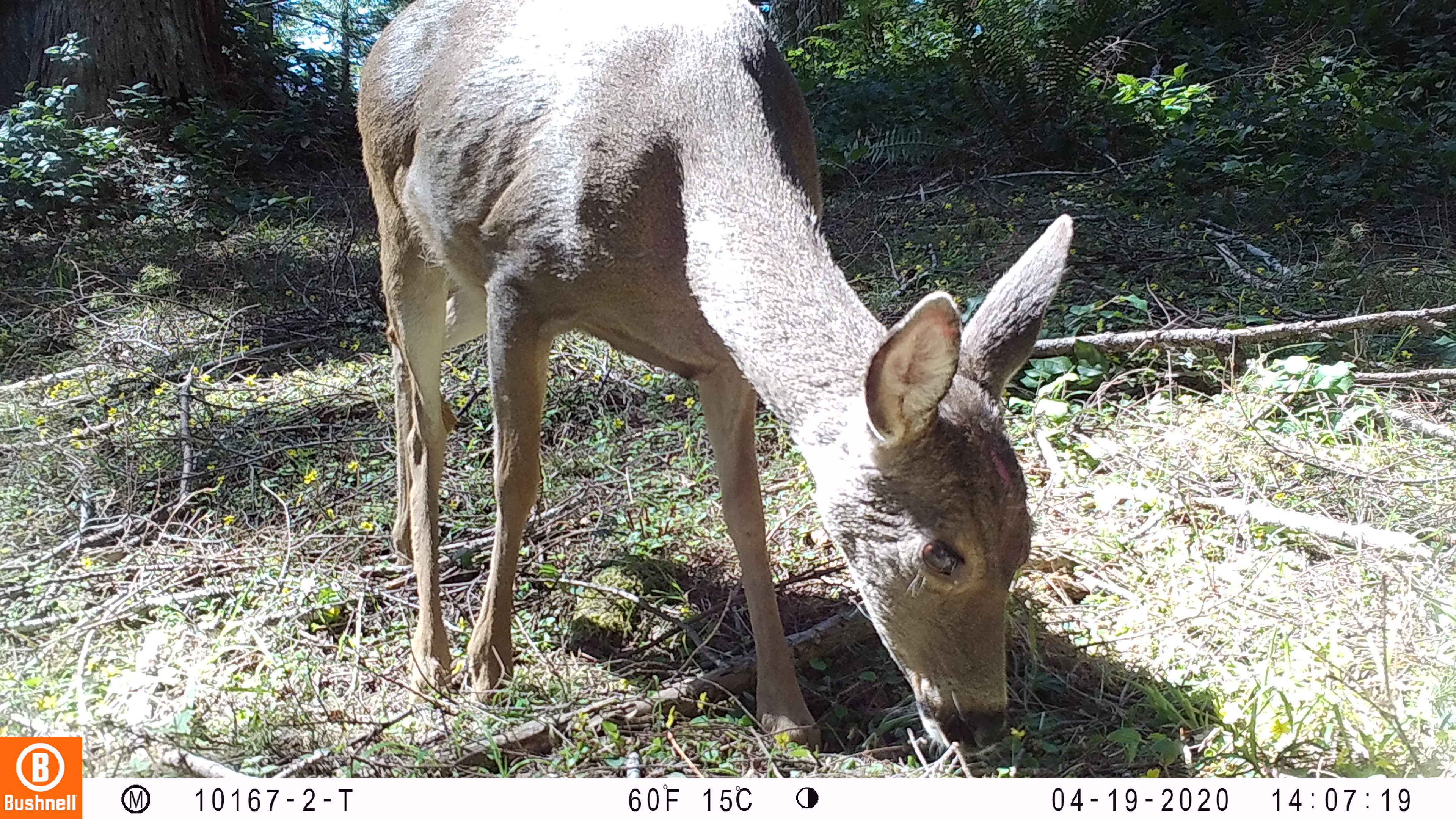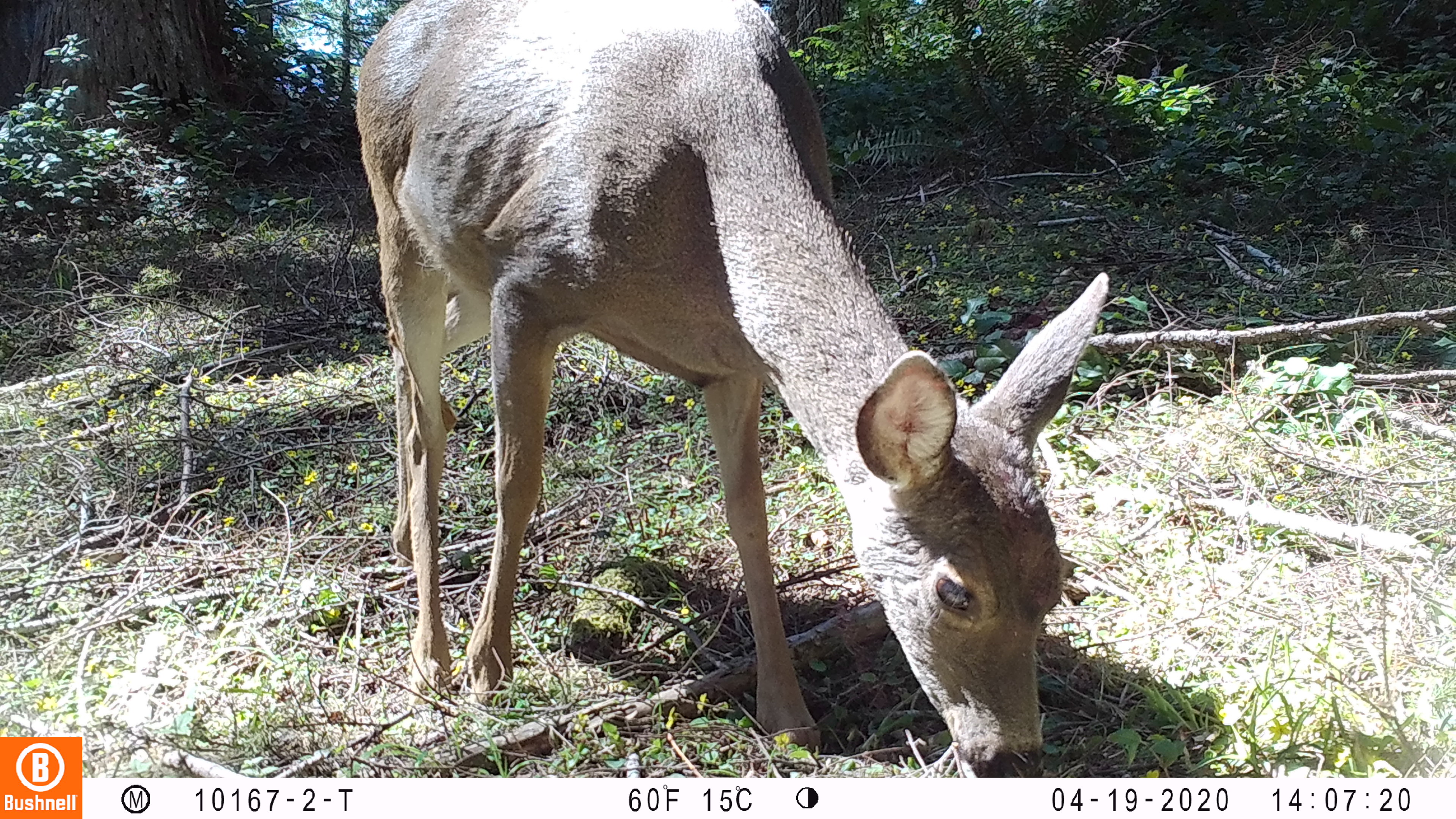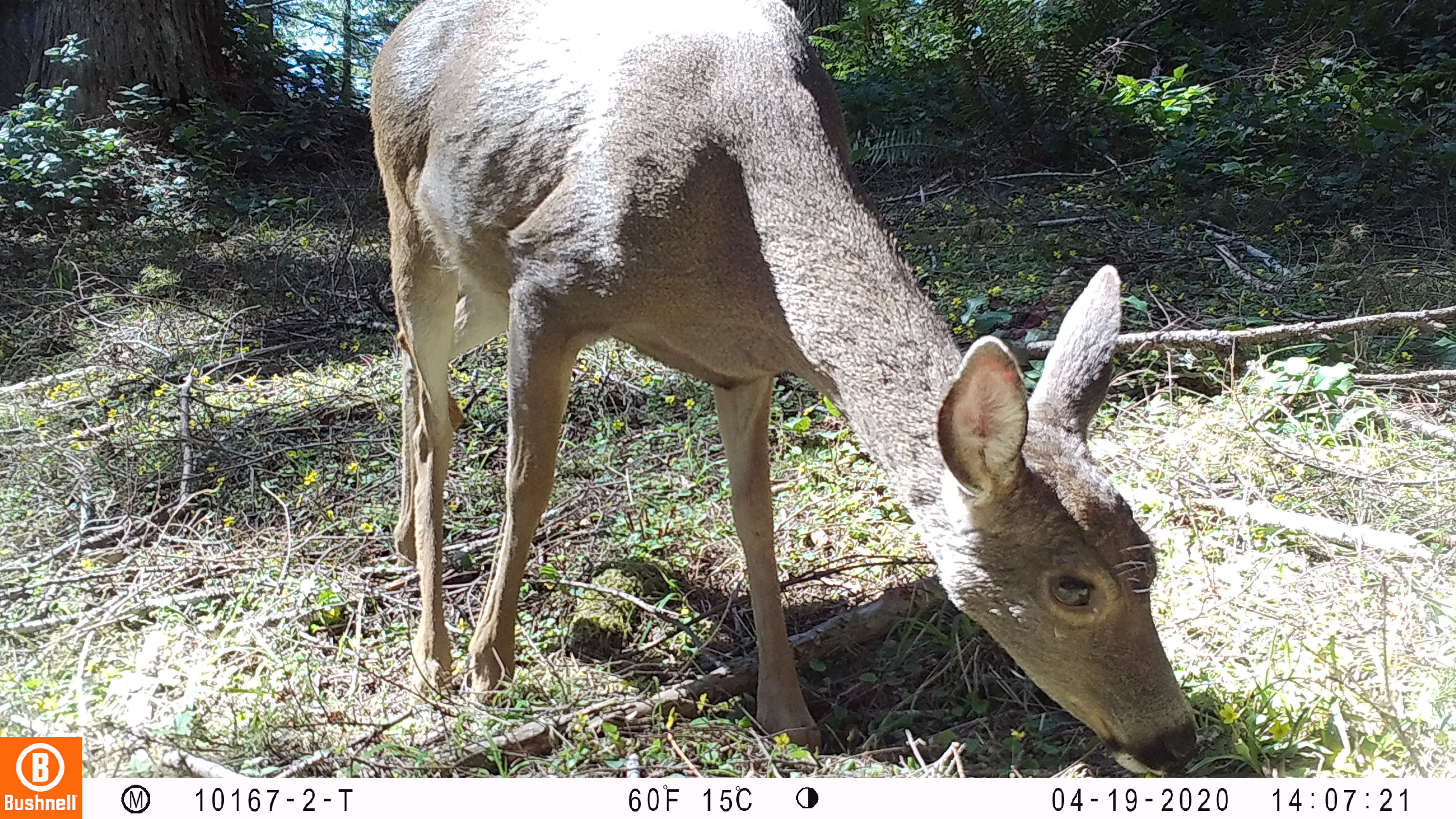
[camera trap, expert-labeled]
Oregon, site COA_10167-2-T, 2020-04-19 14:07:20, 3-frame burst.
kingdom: Animalia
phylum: Chordata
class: Mammalia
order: Artiodactyla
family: Cervidae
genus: Odocoileus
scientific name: Odocoileus hemionus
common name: black-tailed deer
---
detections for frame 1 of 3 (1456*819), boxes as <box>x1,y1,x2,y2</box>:
black-tailed deer: <box>347,0,1087,764</box>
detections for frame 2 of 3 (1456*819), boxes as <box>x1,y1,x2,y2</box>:
black-tailed deer: <box>347,2,1113,770</box>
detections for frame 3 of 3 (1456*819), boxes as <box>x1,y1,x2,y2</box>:
black-tailed deer: <box>349,0,1212,772</box>